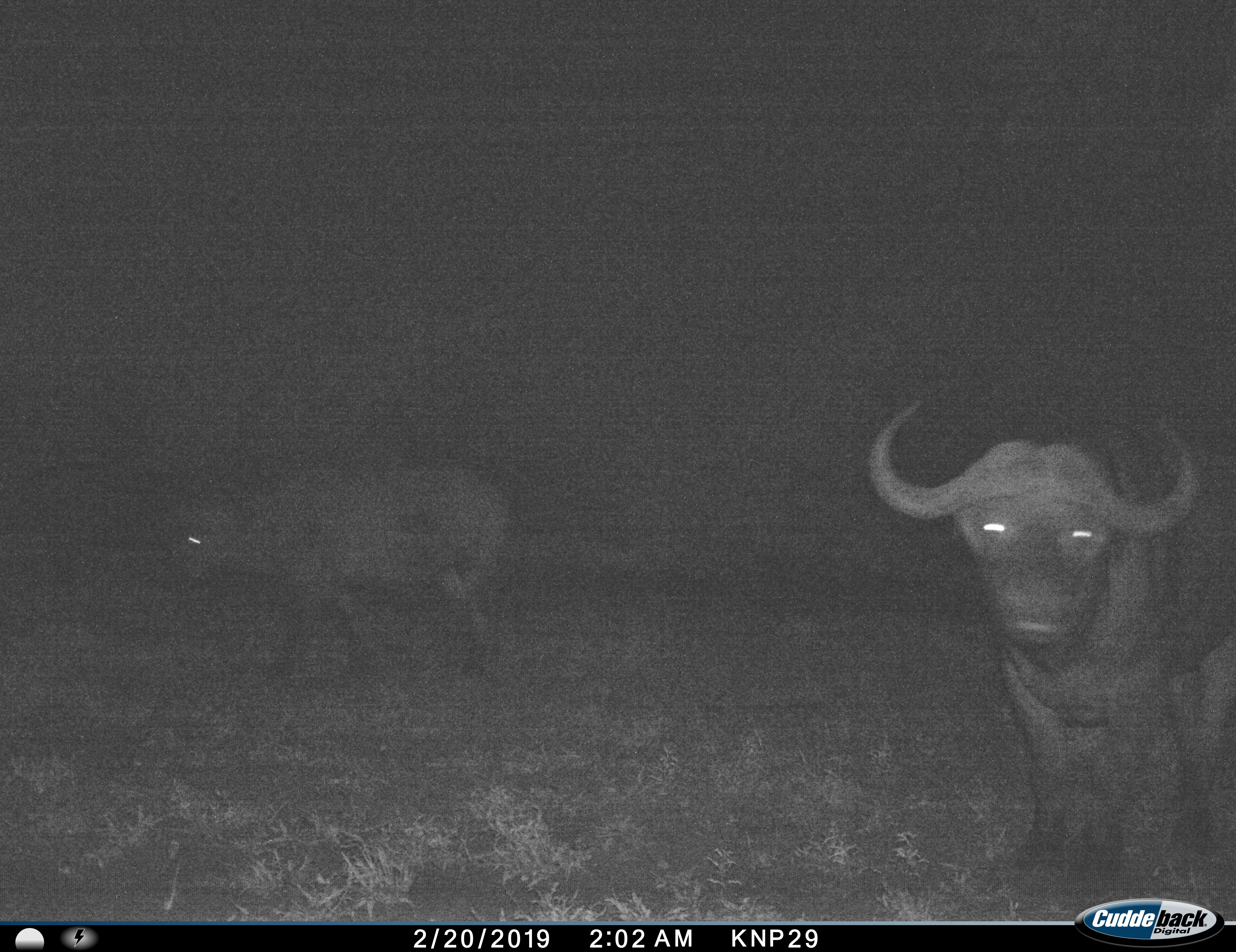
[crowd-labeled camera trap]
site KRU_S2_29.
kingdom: Animalia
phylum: Chordata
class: Mammalia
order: Artiodactyla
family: Bovidae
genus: Syncerus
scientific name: Syncerus caffer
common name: african buffalo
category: buffalo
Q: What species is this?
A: Buffalo (african buffalo) (Syncerus caffer).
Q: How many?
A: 2.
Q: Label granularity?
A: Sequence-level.